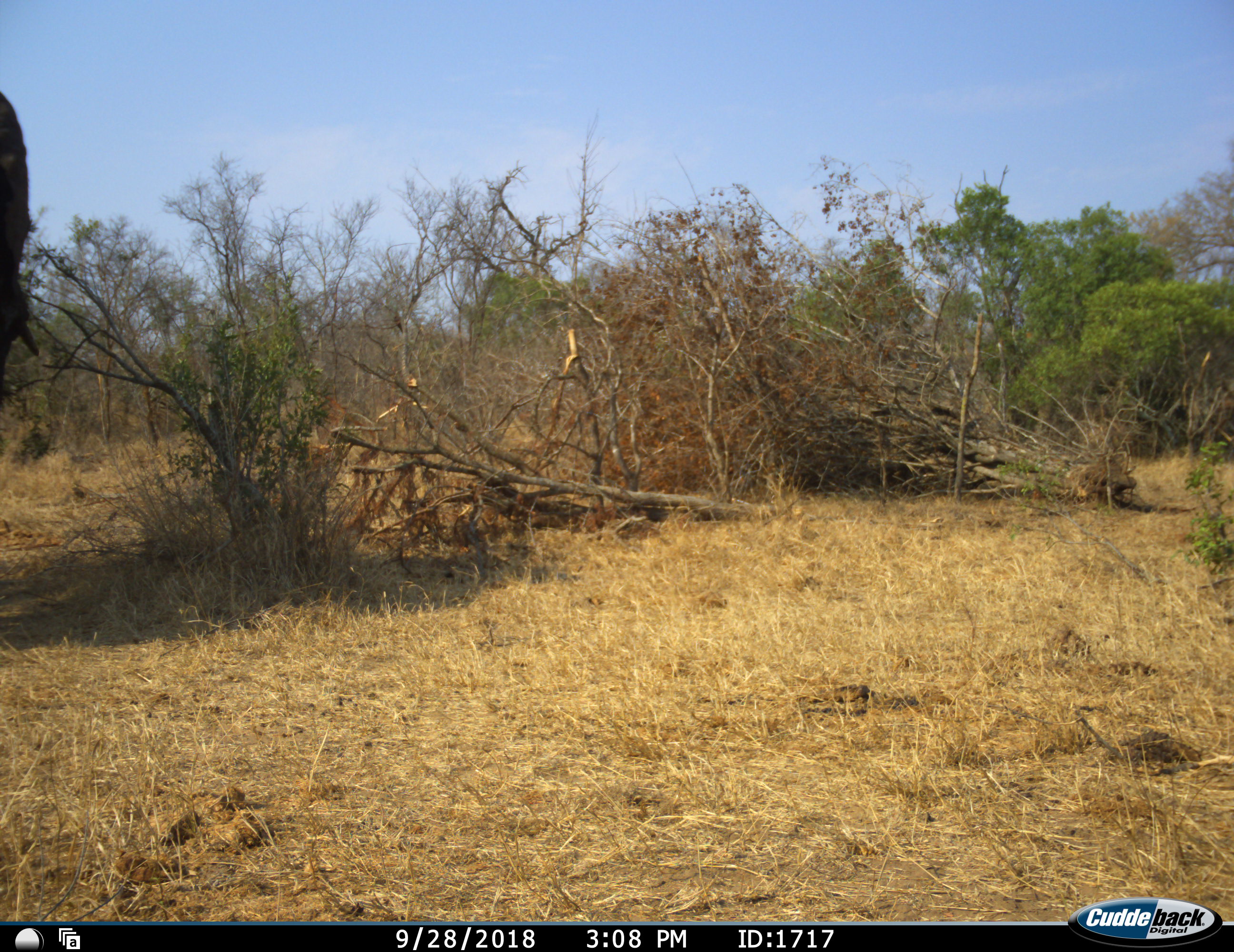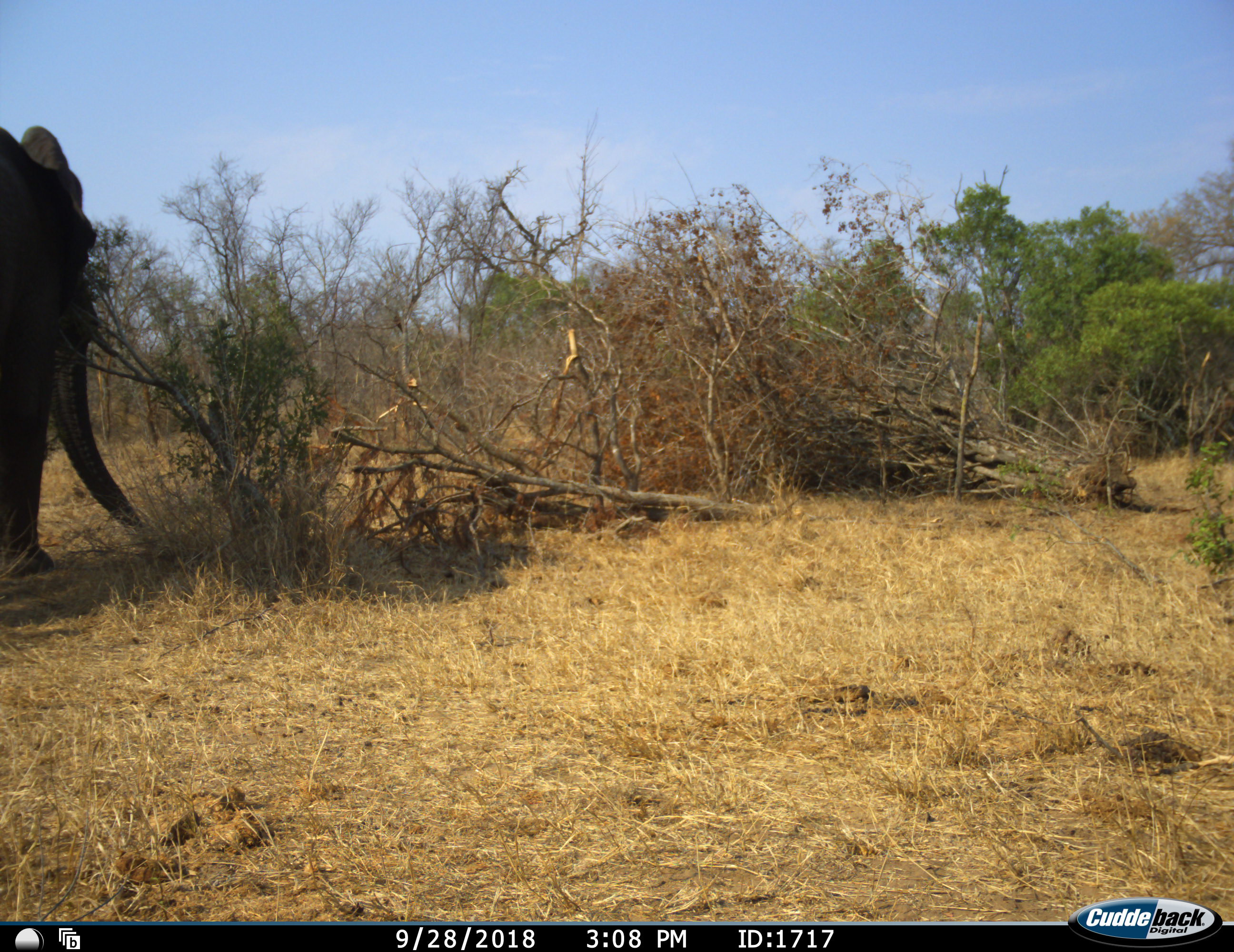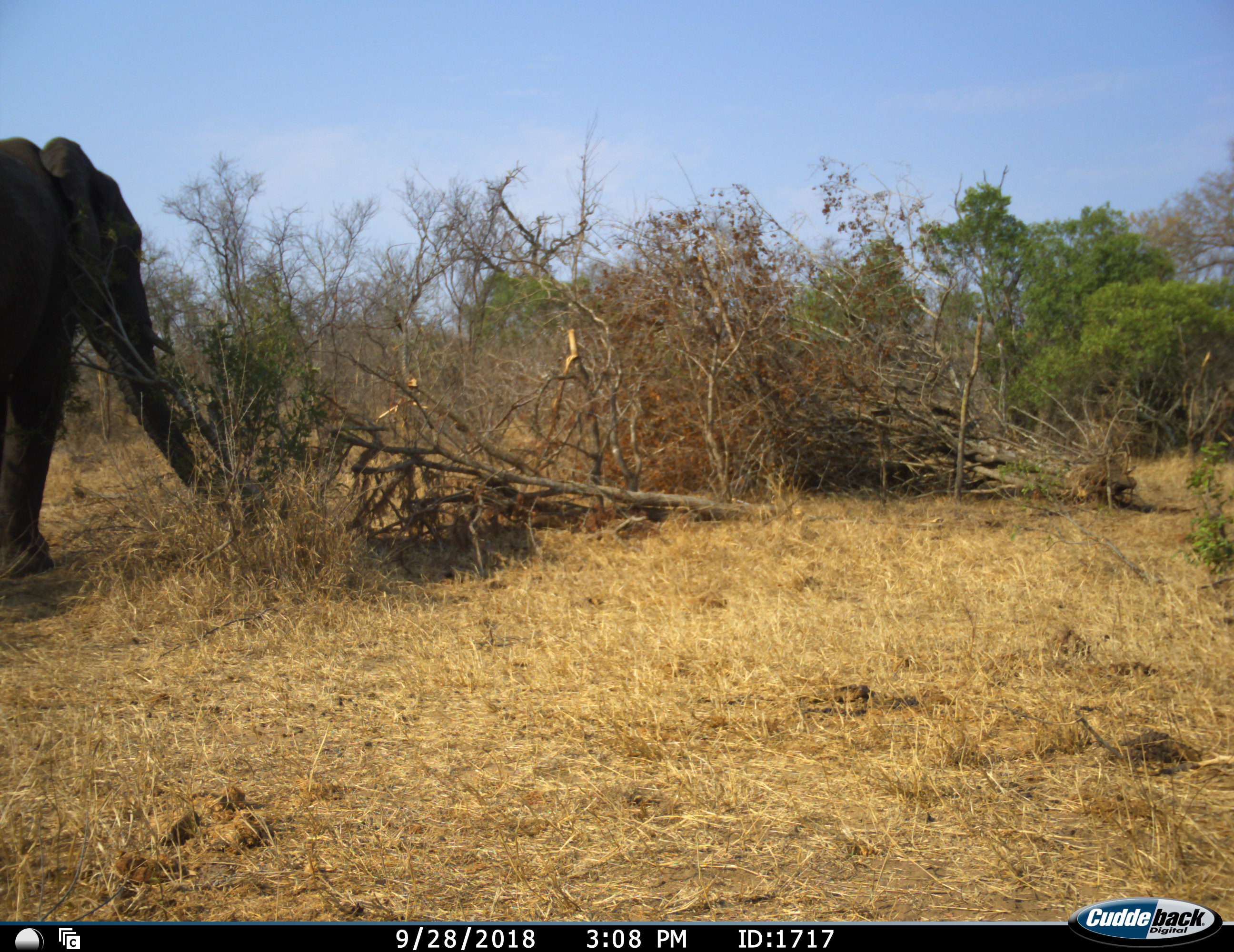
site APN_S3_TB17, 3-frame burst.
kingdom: Animalia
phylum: Chordata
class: Mammalia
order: Proboscidea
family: Elephantidae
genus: Loxodonta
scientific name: Loxodonta africana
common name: african bush elephant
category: elephant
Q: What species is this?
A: Elephant (african bush elephant) (Loxodonta africana).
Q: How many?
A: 1.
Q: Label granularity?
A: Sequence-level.